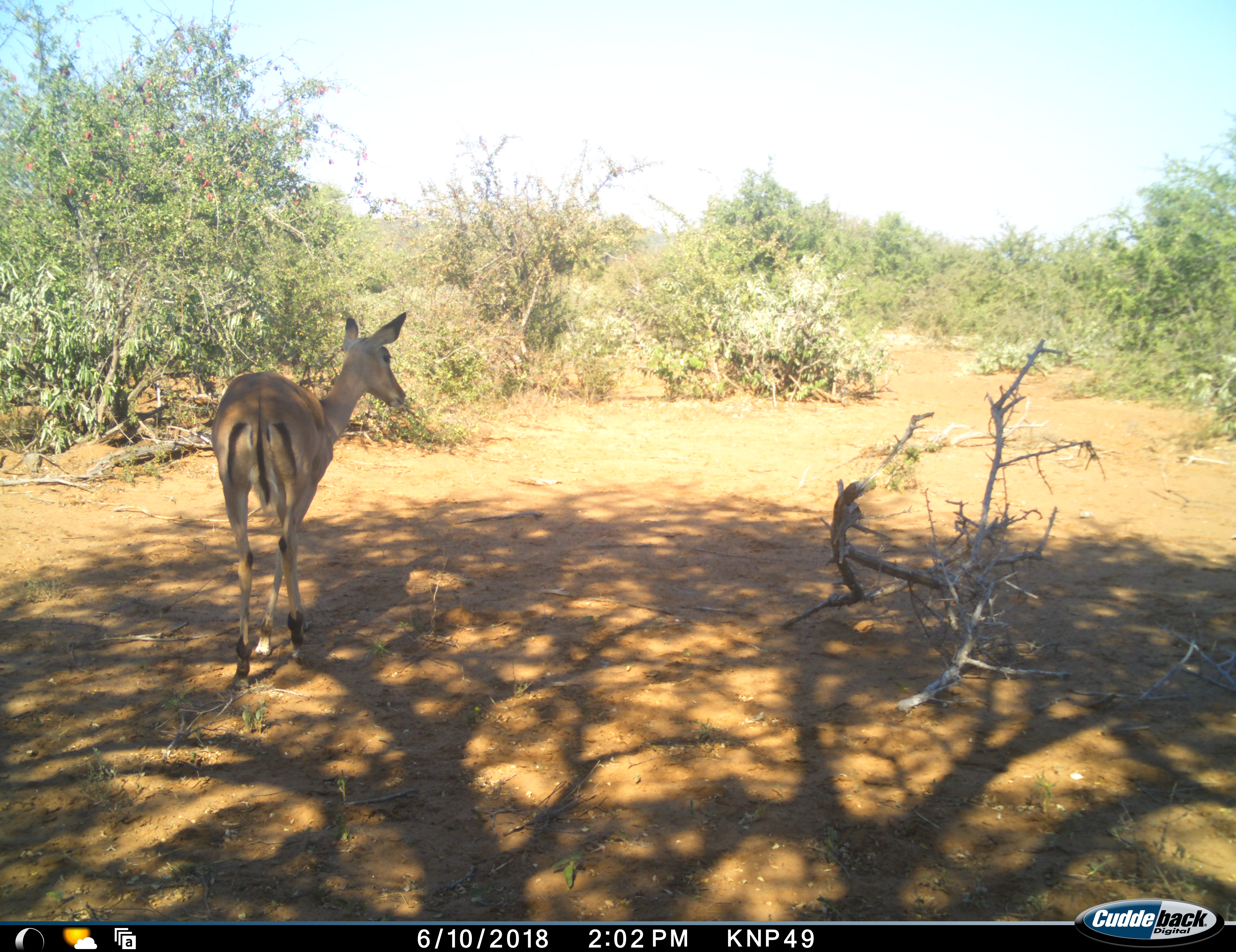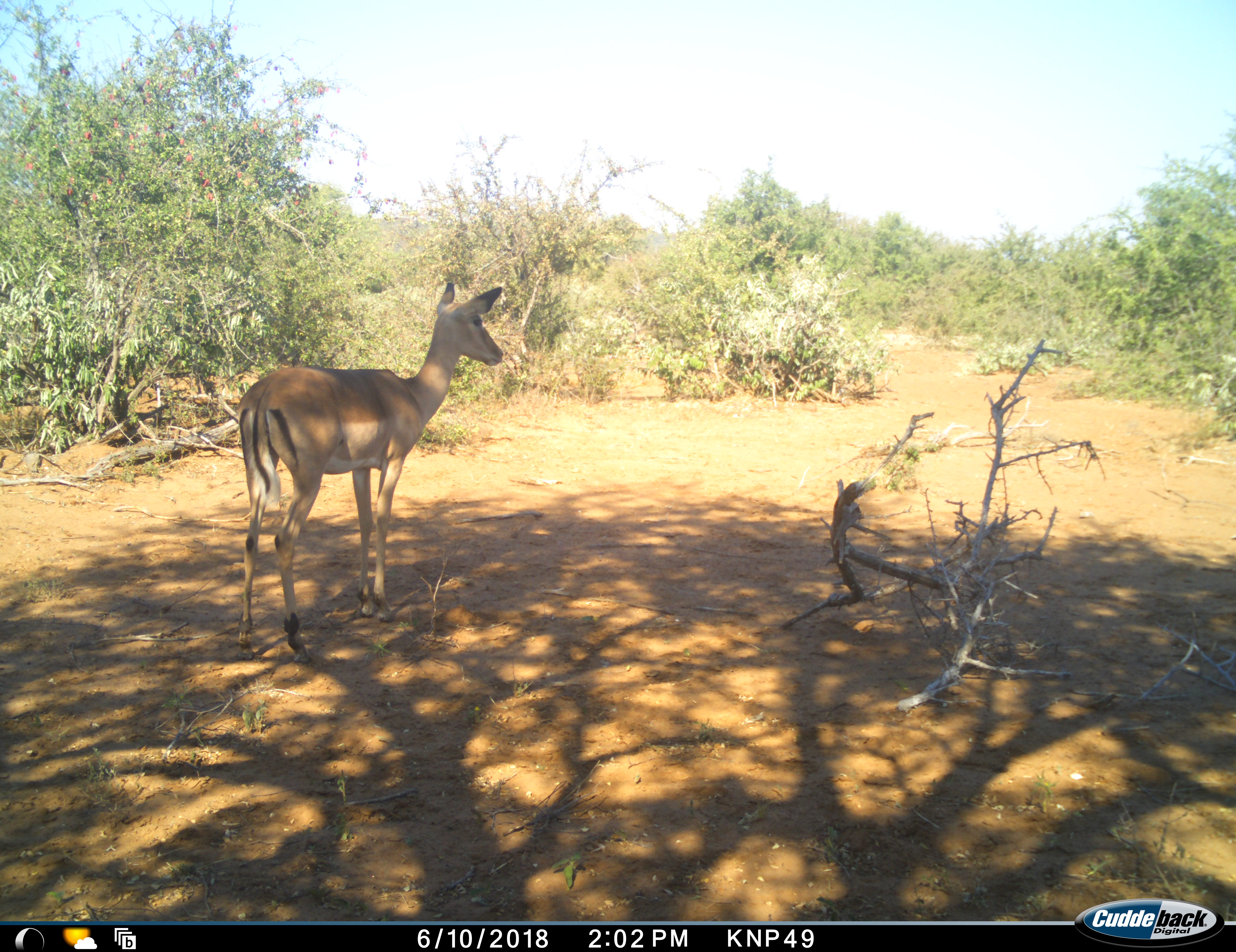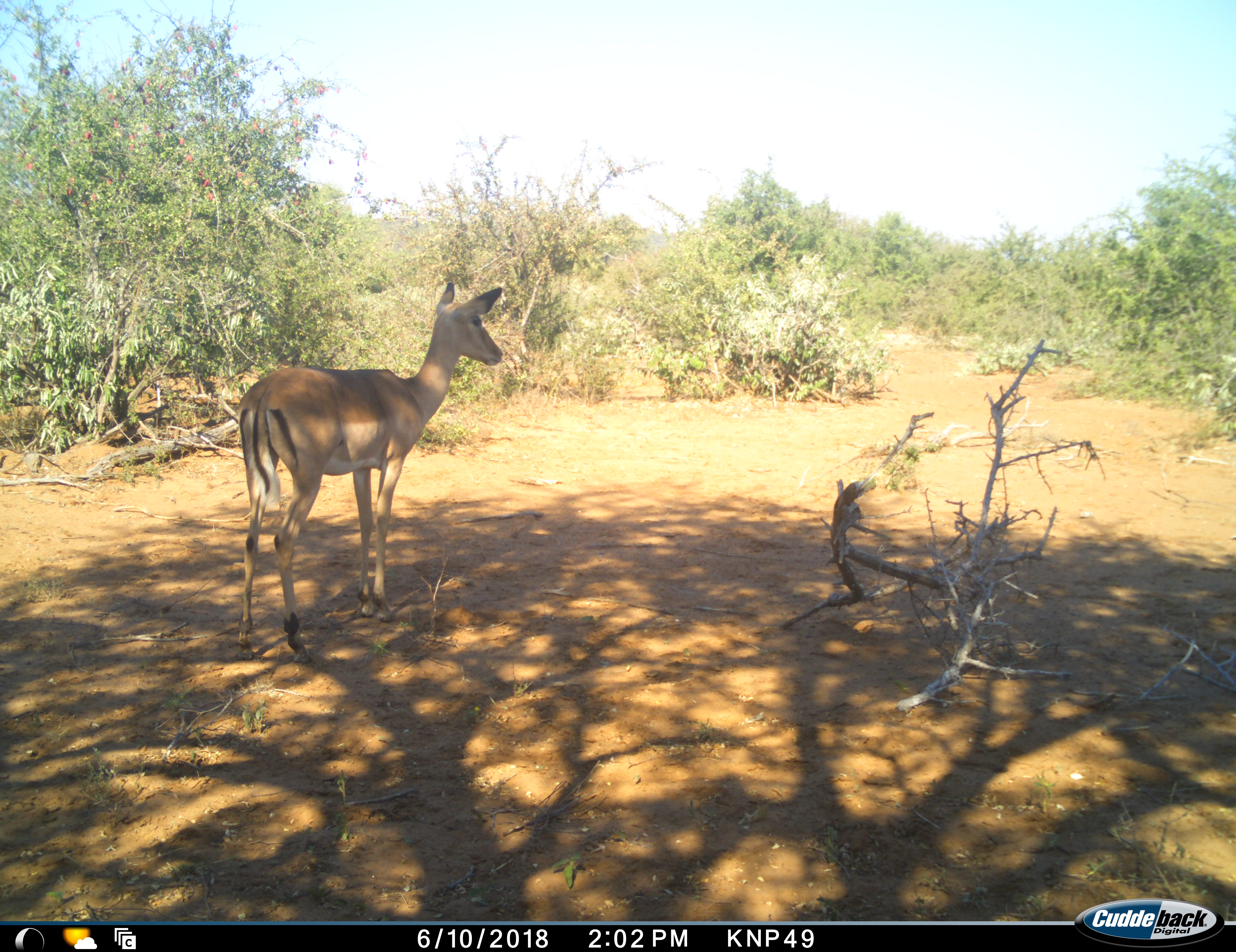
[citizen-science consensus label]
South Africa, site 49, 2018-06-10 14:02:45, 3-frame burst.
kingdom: Animalia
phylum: Chordata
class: Mammalia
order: Artiodactyla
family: Bovidae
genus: Aepyceros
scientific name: Aepyceros melampus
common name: impala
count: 1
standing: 60%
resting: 0%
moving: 50%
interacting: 0%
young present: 0%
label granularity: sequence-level